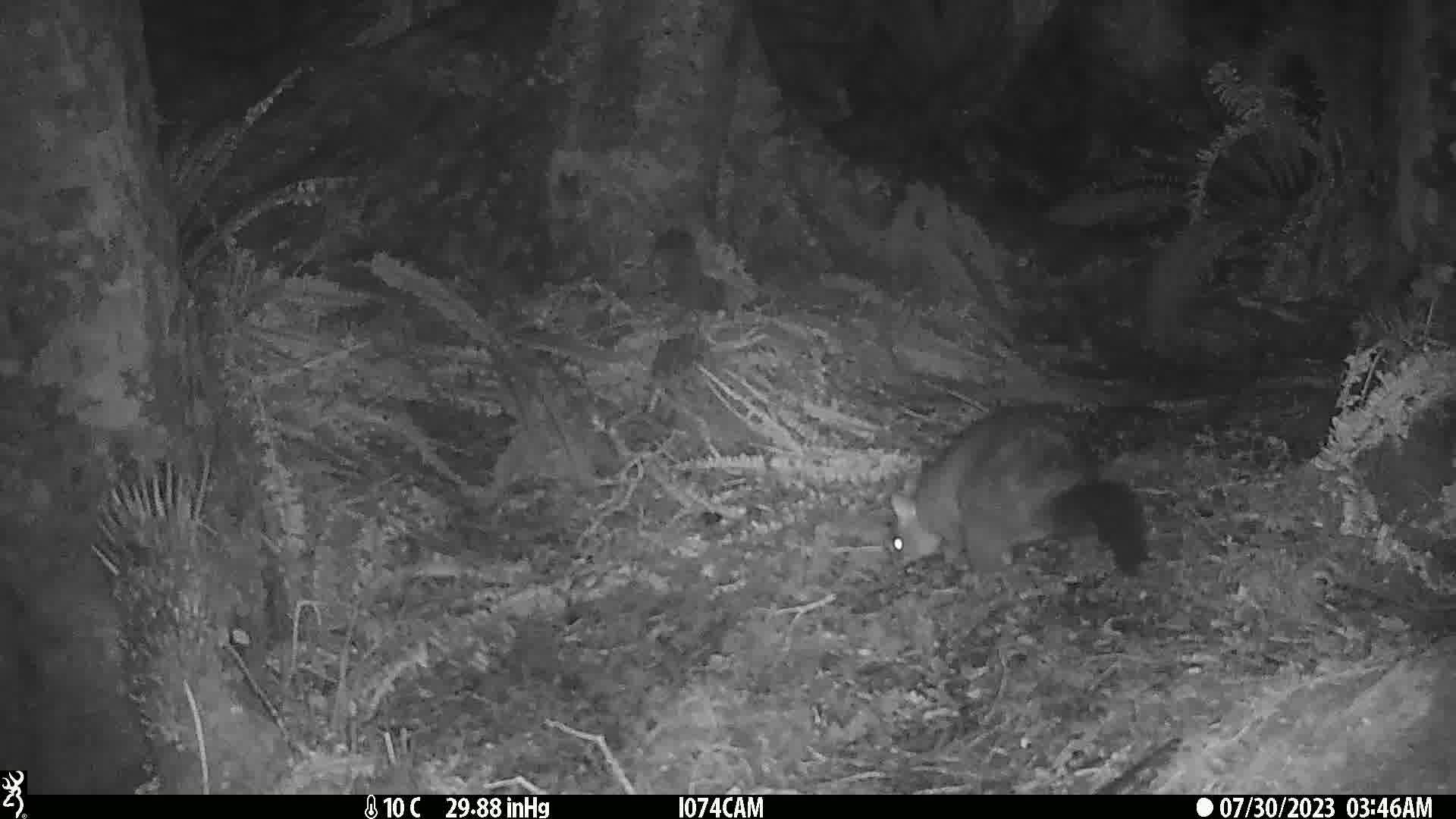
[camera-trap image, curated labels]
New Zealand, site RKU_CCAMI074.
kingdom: Animalia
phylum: Chordata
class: Mammalia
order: Diprotodontia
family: Phalangeridae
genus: Trichosurus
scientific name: Trichosurus vulpecula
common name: common brushtail possum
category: possum